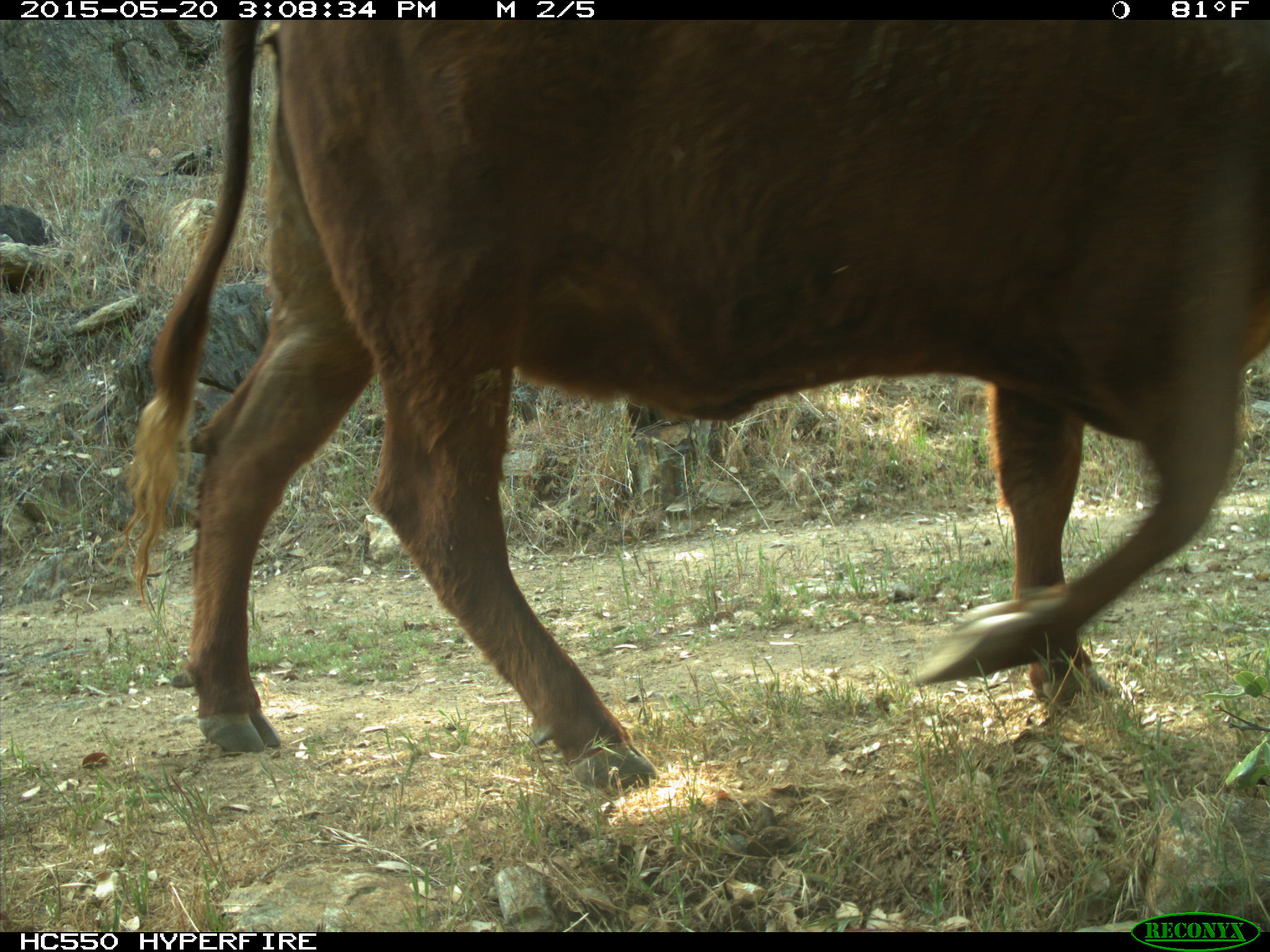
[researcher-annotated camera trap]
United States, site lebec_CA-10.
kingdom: Animalia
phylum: Chordata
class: Mammalia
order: Artiodactyla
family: Bovidae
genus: Bos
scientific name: Bos taurus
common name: domestic cow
Bos taurus (domestic cow).